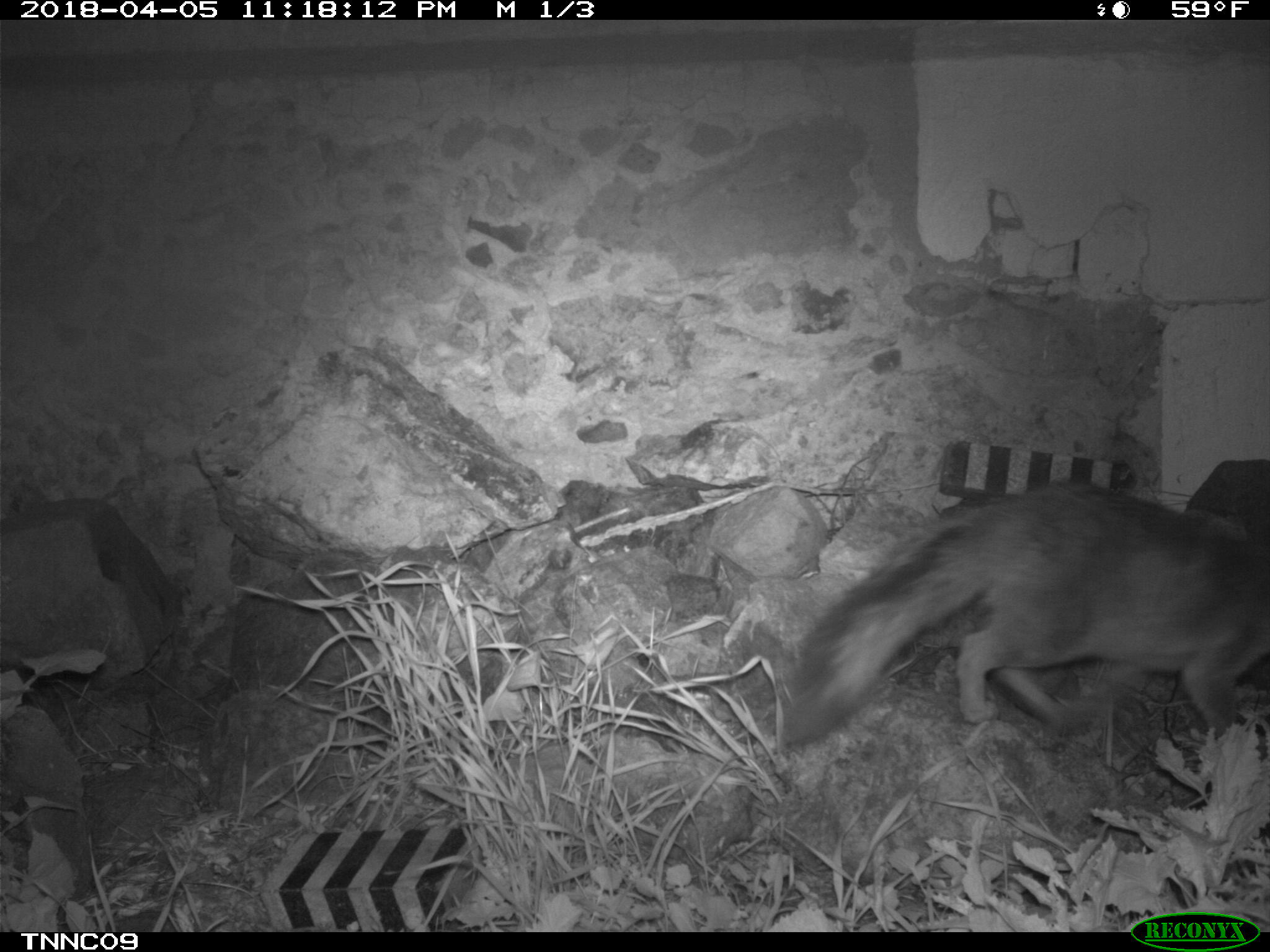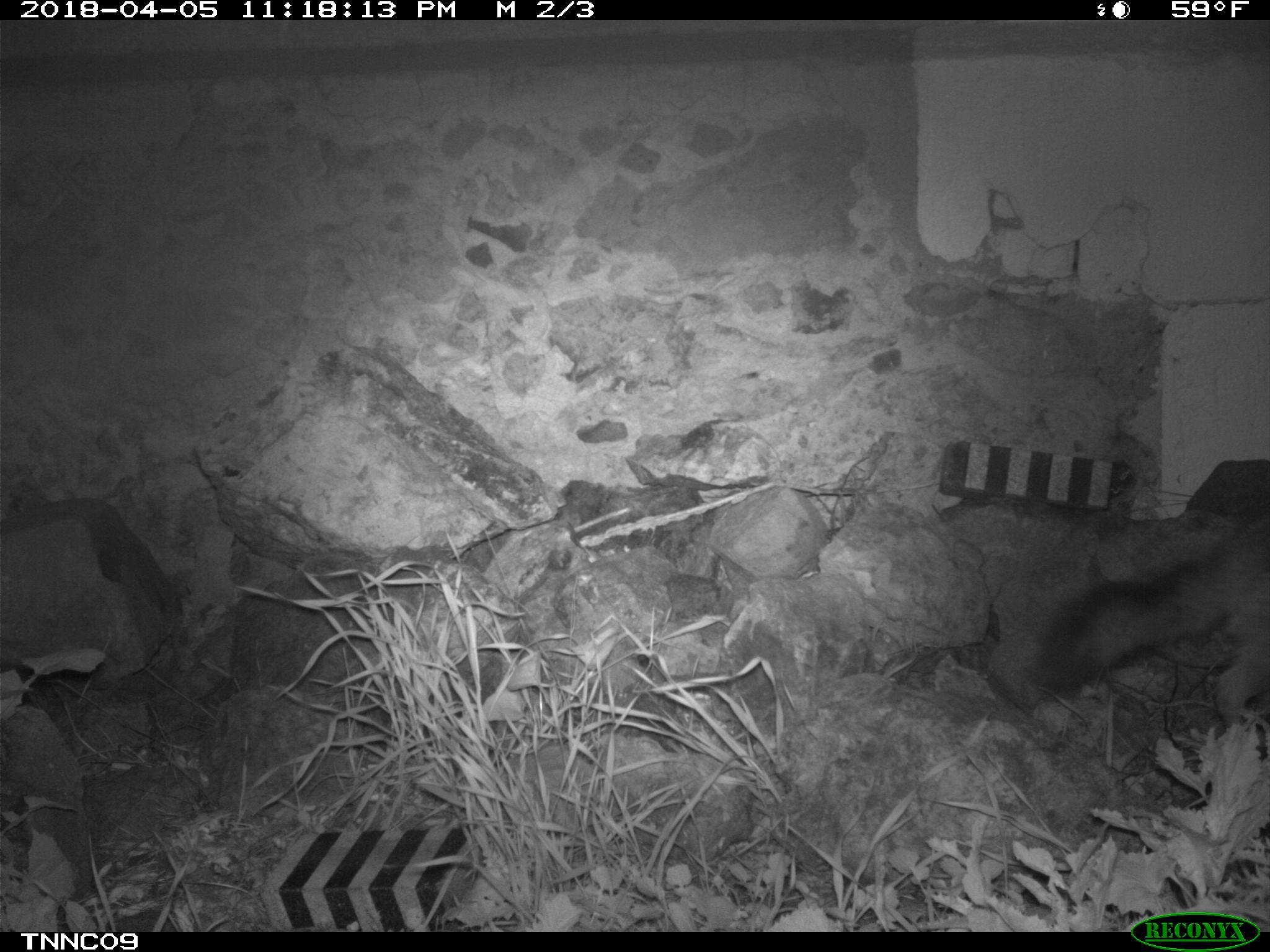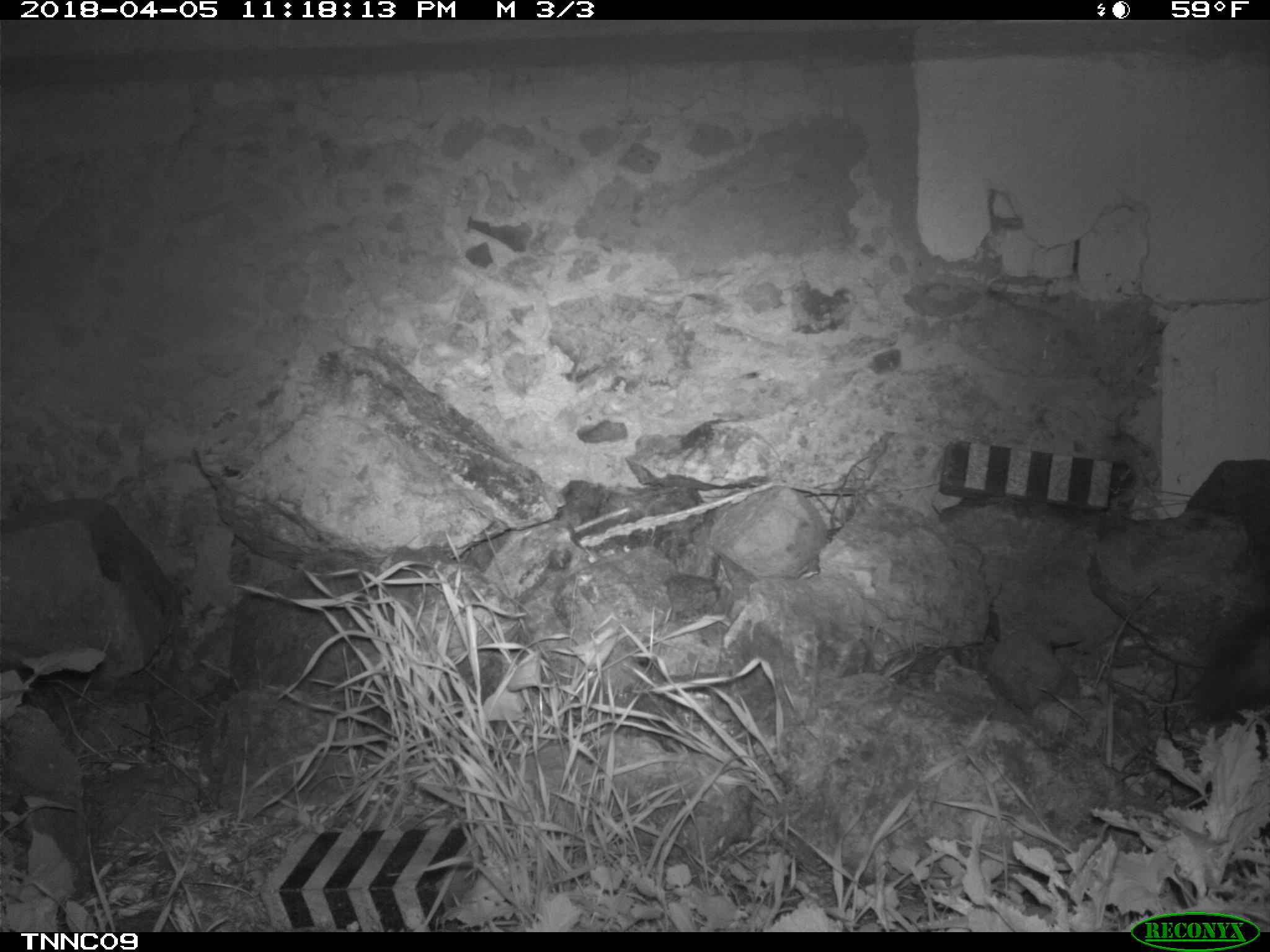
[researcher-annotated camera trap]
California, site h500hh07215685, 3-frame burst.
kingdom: Animalia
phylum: Chordata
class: Mammalia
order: Carnivora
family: Canidae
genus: Urocyon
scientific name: Urocyon littoralis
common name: island fox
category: fox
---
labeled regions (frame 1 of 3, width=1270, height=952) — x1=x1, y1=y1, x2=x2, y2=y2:
fox: x1=785, y1=482, x2=1269, y2=746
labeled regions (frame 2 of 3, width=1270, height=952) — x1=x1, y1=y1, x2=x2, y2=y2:
fox: x1=1026, y1=509, x2=1269, y2=734